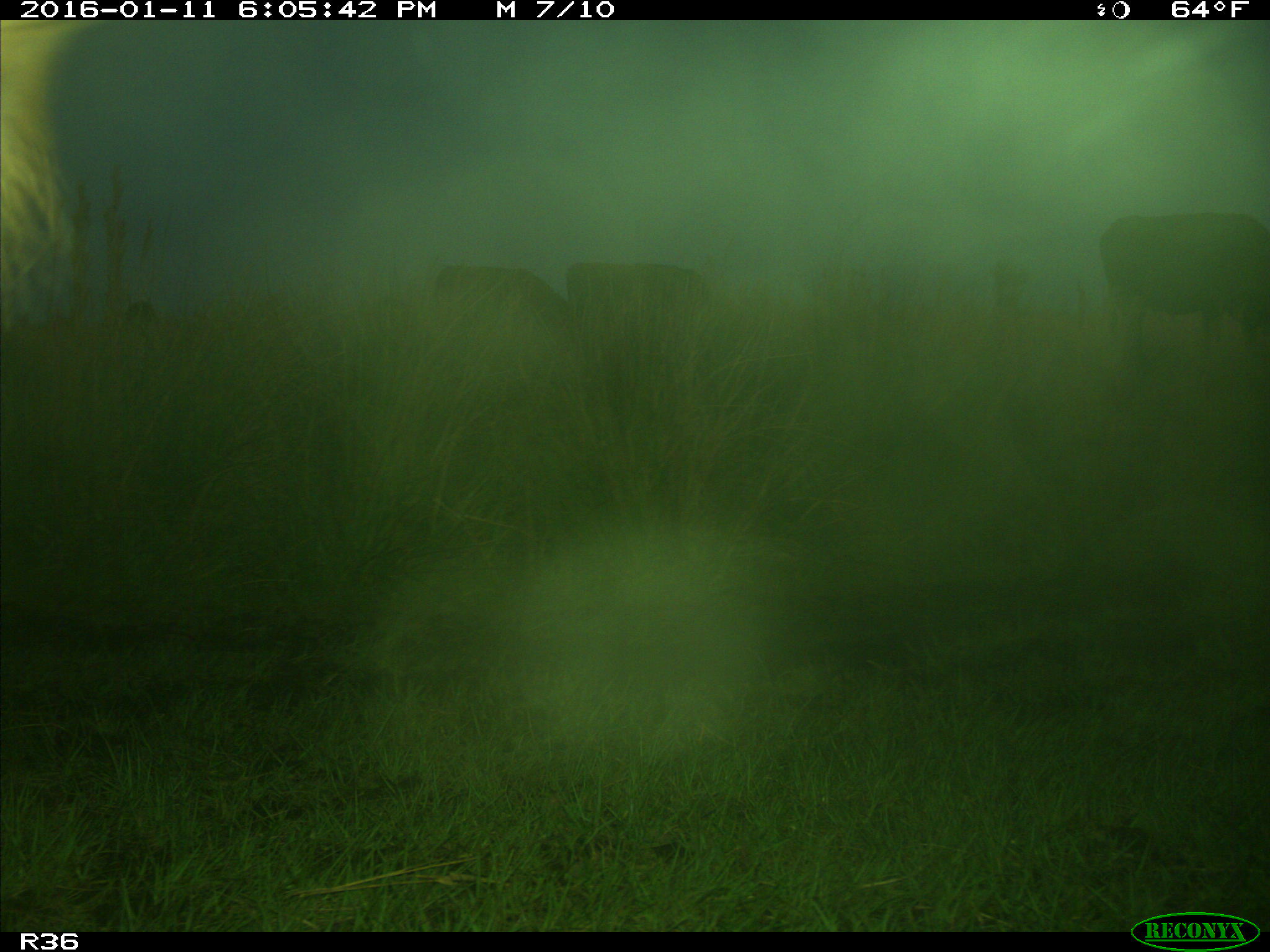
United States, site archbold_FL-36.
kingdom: Animalia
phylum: Chordata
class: Mammalia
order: Artiodactyla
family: Bovidae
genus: Bos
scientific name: Bos taurus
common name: domestic cow